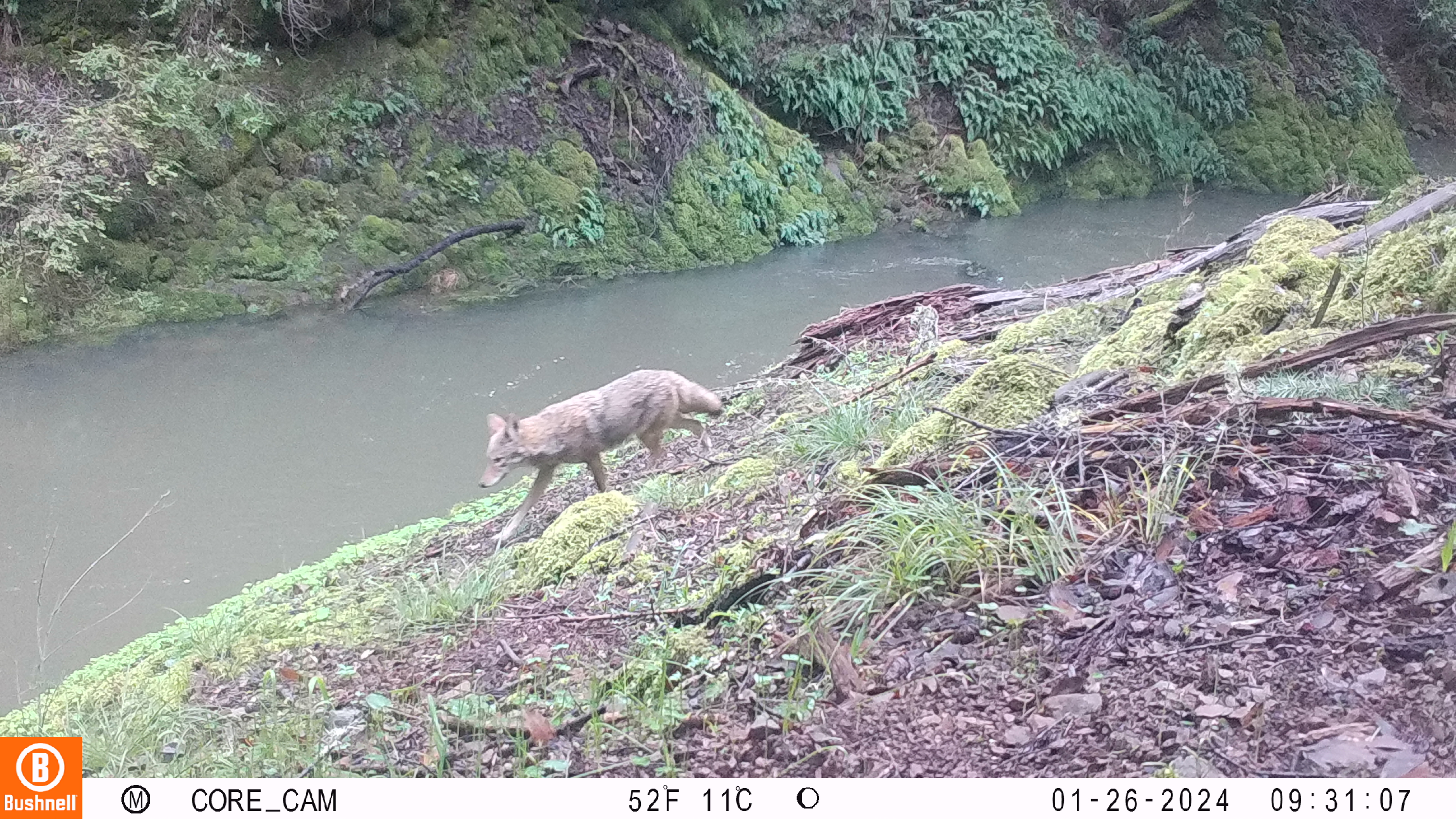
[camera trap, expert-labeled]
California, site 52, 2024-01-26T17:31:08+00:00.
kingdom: Animalia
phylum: Chordata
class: Mammalia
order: Carnivora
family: Canidae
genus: Canis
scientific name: Canis latrans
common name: coyote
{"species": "coyote (Canis latrans)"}